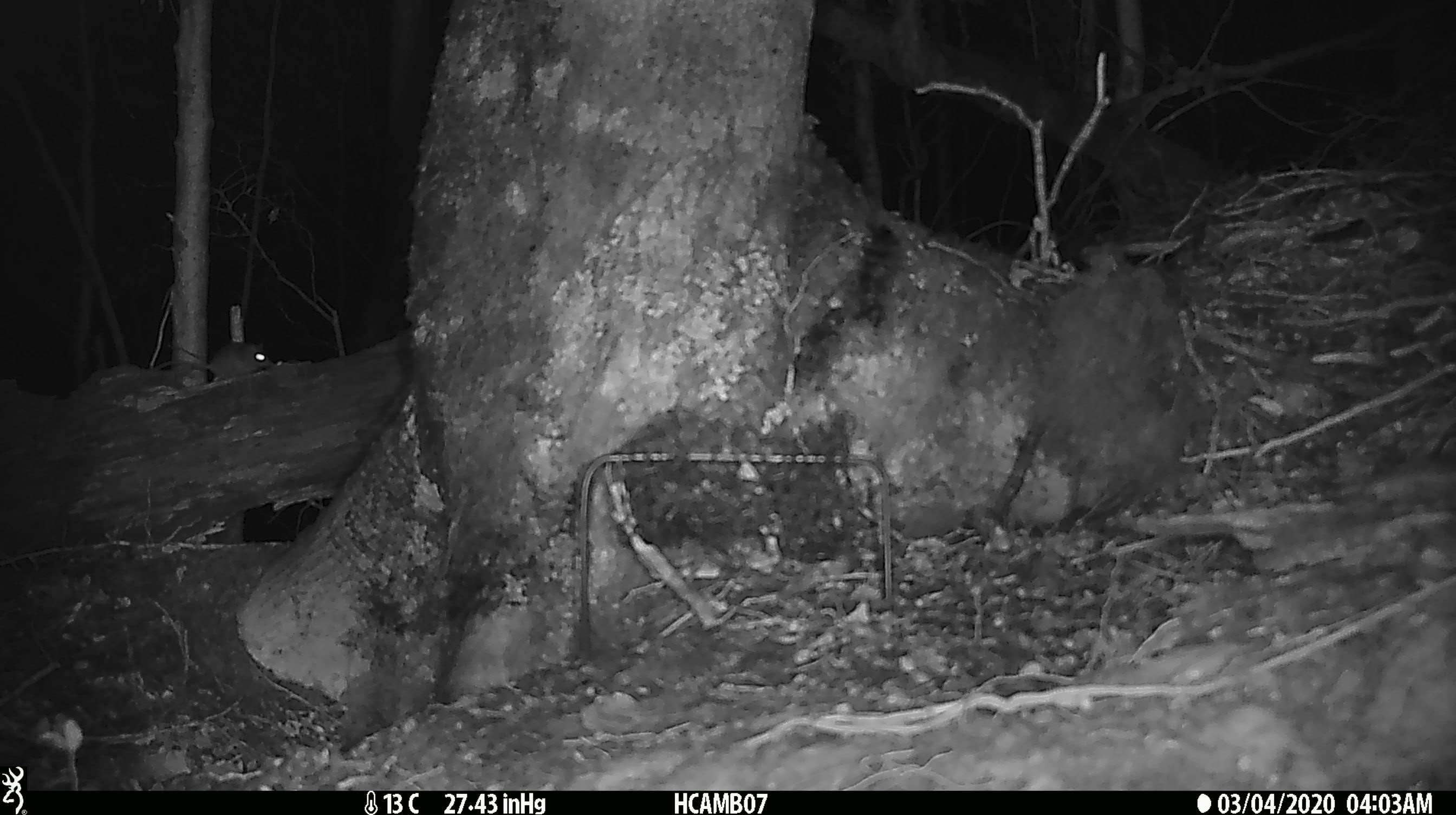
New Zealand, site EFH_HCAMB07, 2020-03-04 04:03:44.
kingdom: Animalia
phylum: Chordata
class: Mammalia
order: Rodentia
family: Muridae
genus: Mus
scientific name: Mus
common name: mouse